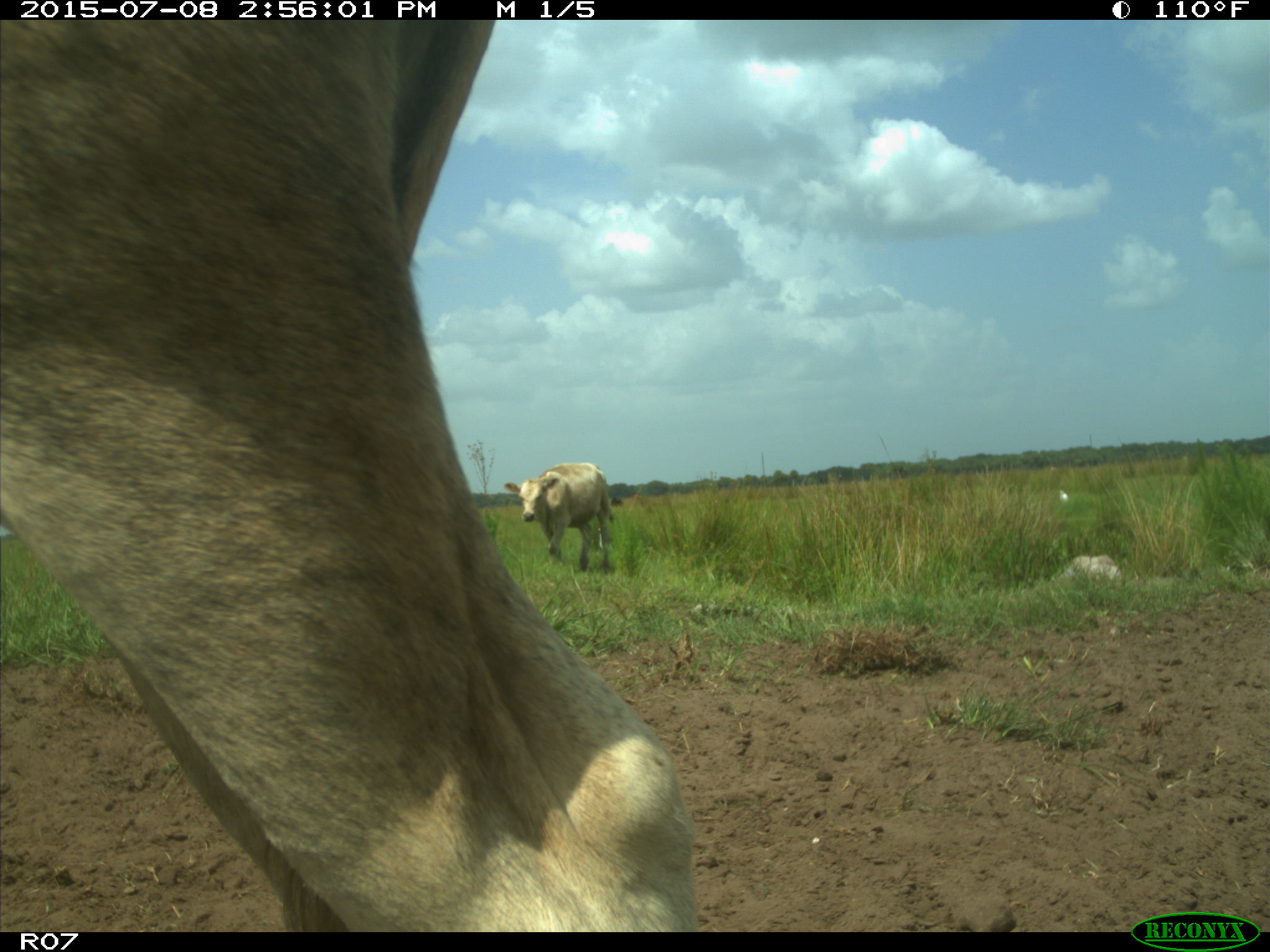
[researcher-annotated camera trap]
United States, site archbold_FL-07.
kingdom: Animalia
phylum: Chordata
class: Mammalia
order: Artiodactyla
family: Bovidae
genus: Bos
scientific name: Bos taurus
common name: domestic cow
Bos taurus (domestic cow).